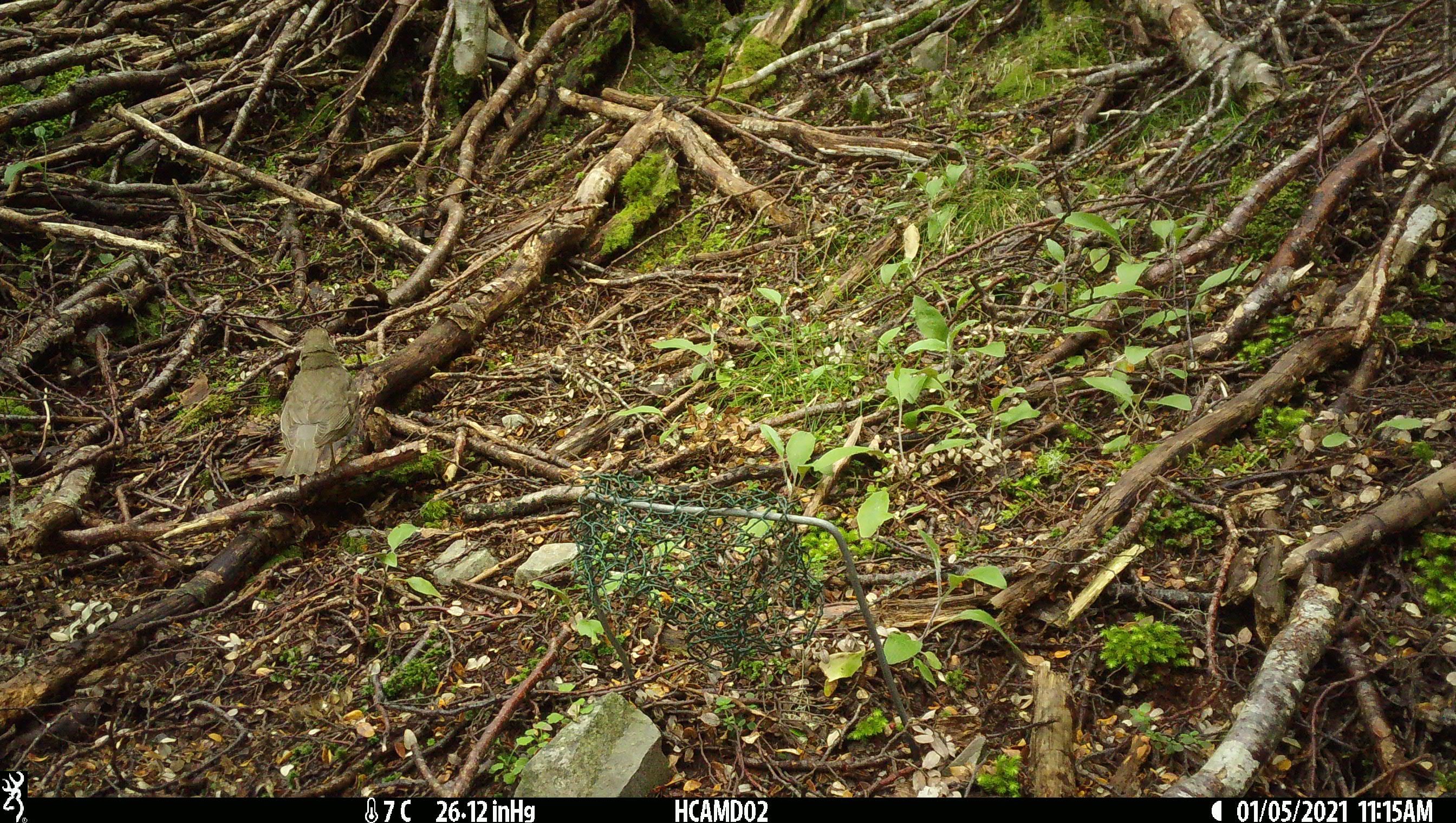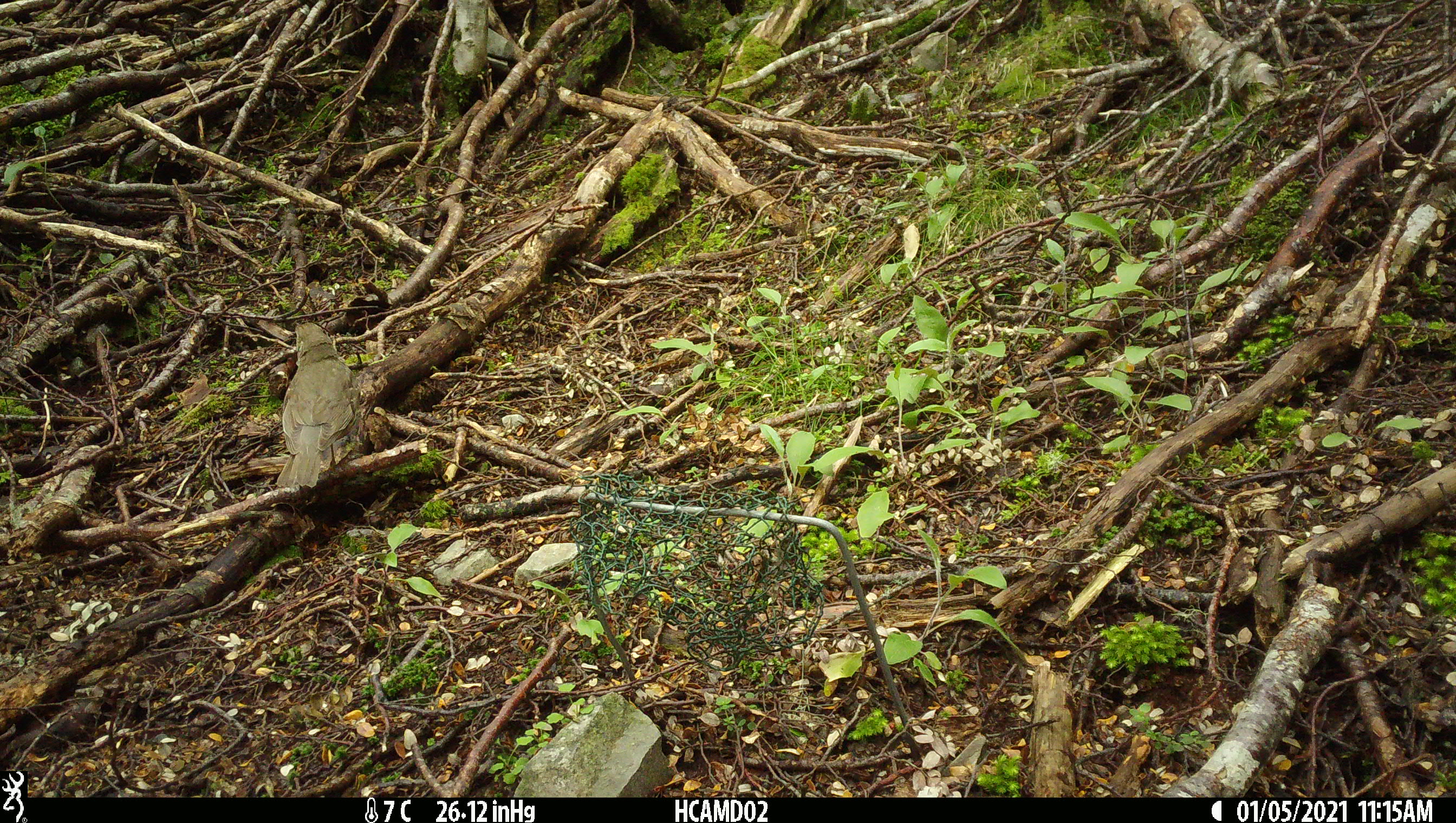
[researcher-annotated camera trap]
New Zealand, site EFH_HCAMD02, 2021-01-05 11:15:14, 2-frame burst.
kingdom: Animalia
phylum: Chordata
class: Aves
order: Passeriformes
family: Turdidae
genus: Turdus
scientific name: Turdus philomelos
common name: song thrush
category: thrush